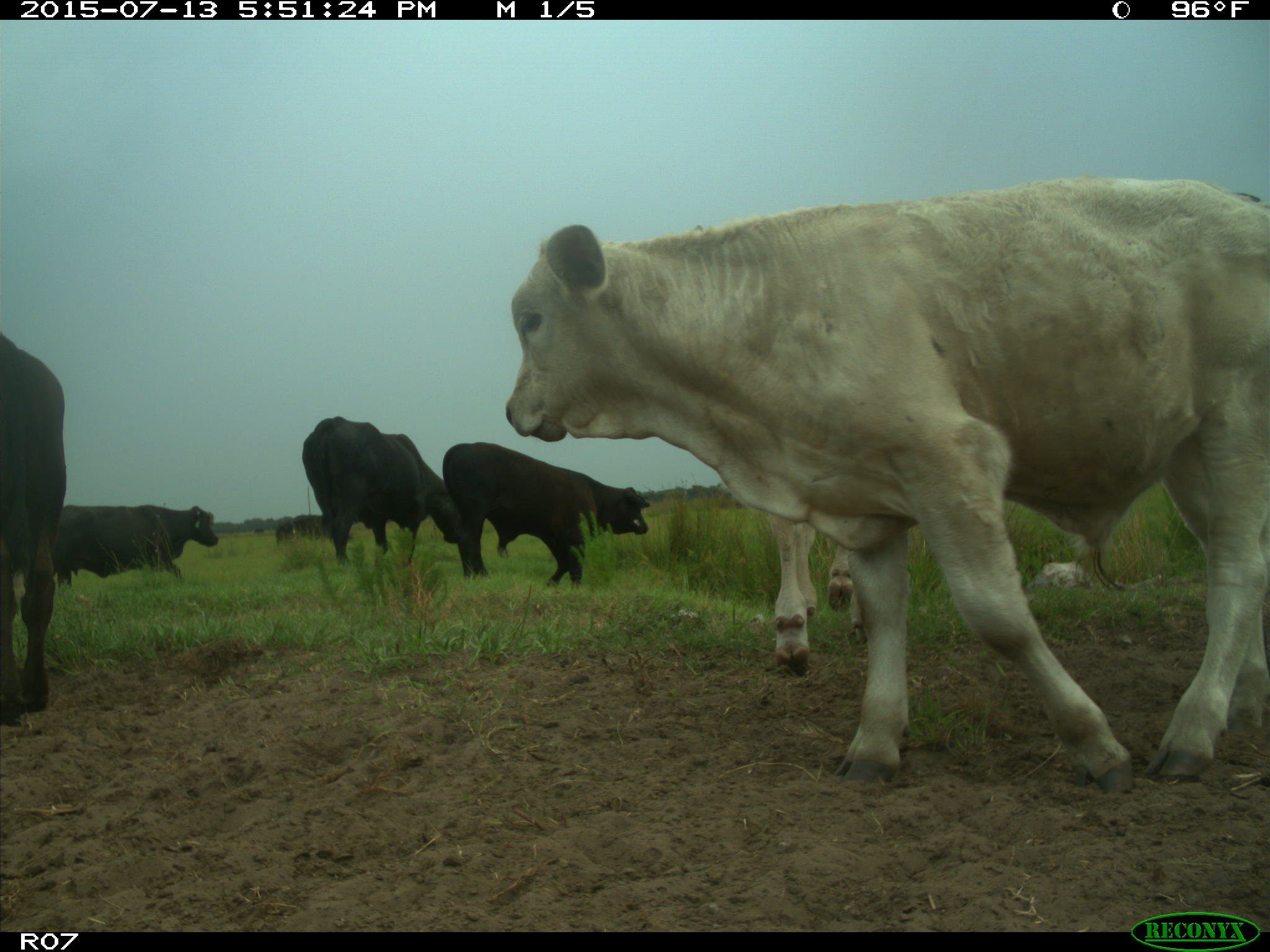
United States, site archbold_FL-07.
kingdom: Animalia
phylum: Chordata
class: Mammalia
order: Artiodactyla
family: Bovidae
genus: Bos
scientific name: Bos taurus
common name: domestic cow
Bos taurus (domestic cow).